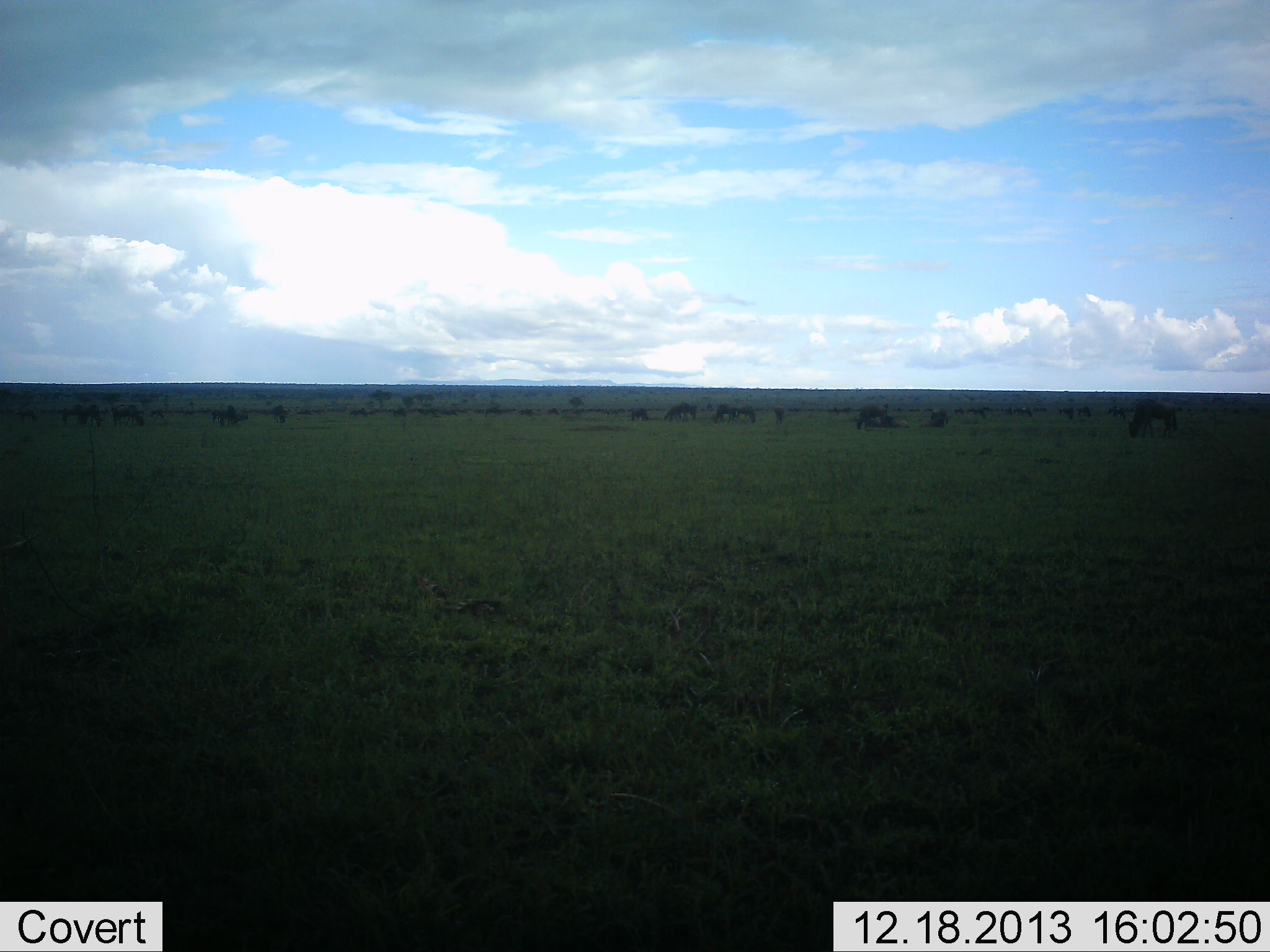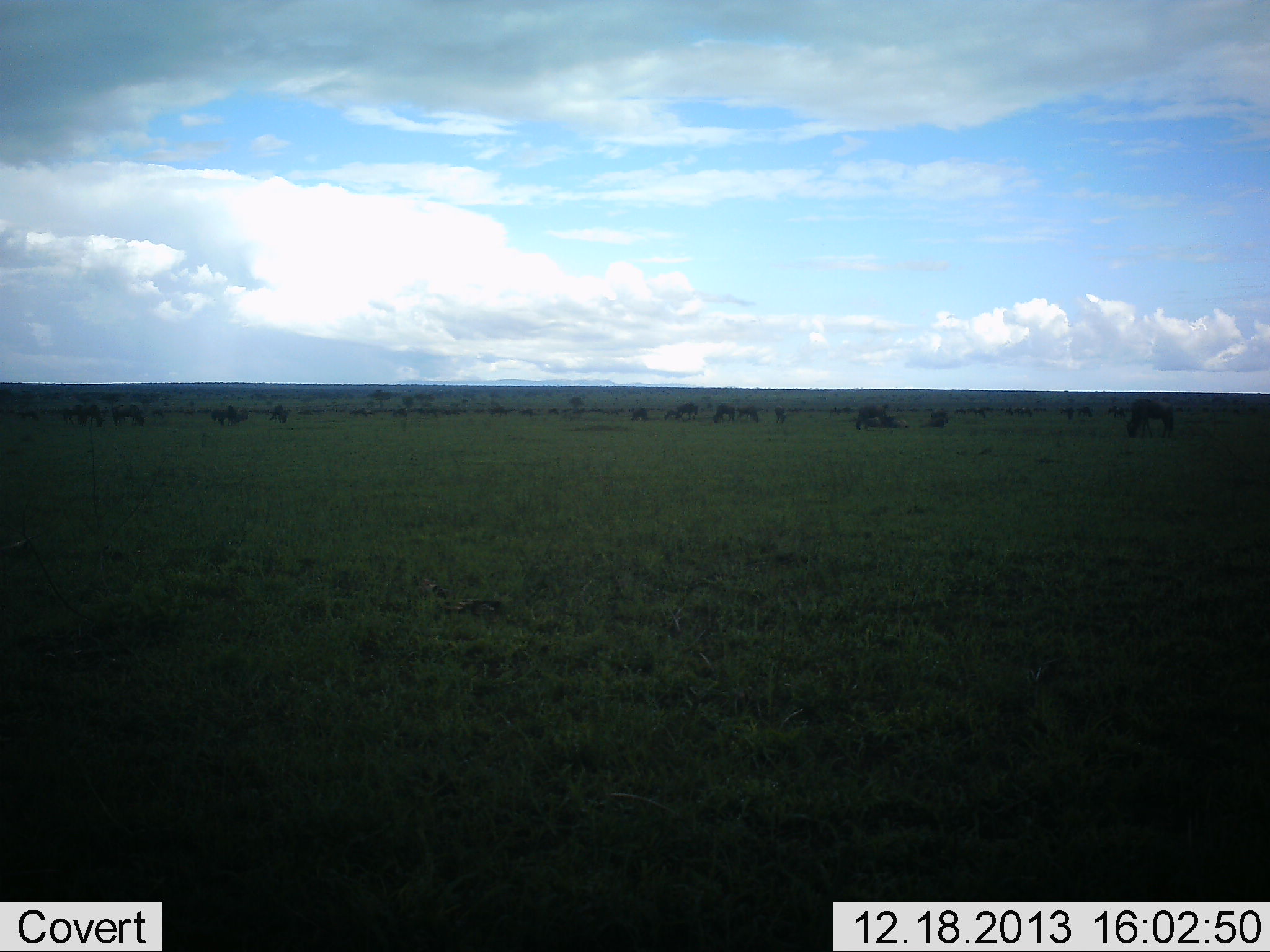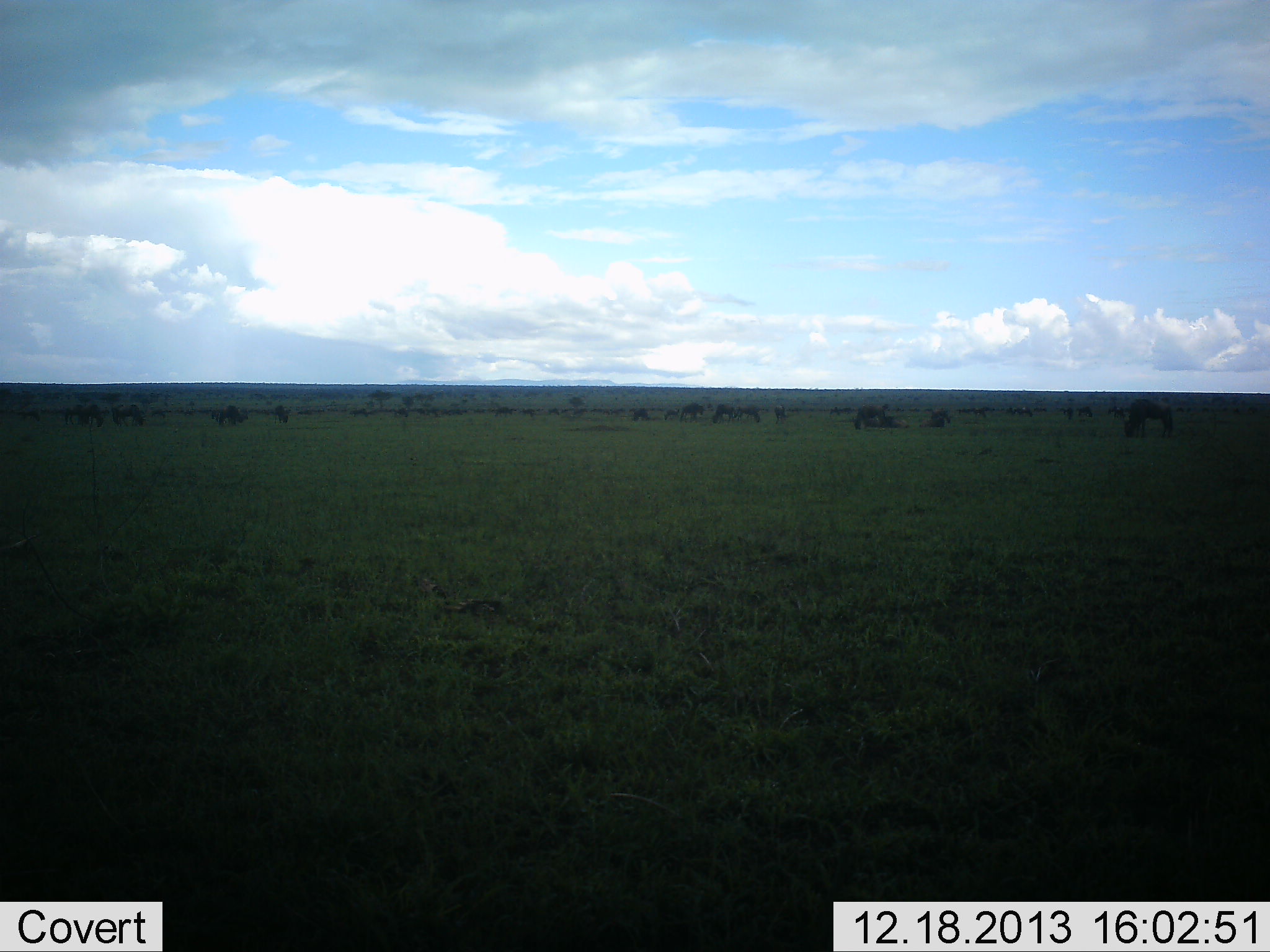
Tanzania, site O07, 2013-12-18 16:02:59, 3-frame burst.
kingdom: Animalia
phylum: Chordata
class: Mammalia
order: Artiodactyla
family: Bovidae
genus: Connochaetes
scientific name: Connochaetes taurinus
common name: blue wildebeest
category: wildebeest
Wildebeest (blue wildebeest) (Connochaetes taurinus), count 11-50. Behavior (volunteer vote fractions): standing 60%, resting 20%, moving 30%, interacting 20%. Young present (vote fraction): 0%. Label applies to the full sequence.